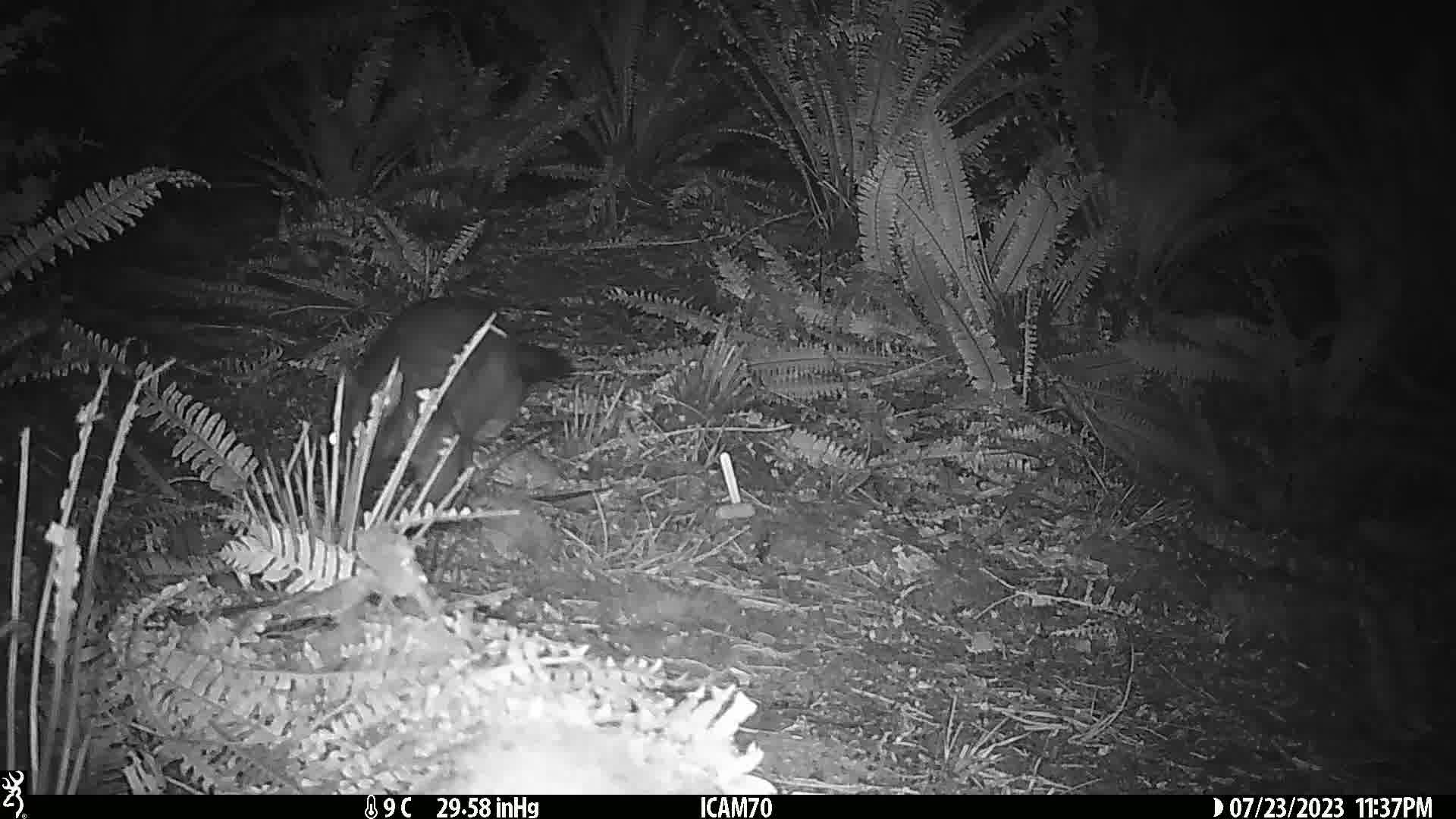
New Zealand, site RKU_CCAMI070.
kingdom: Animalia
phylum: Chordata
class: Mammalia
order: Diprotodontia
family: Phalangeridae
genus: Trichosurus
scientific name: Trichosurus vulpecula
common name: common brushtail possum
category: possum